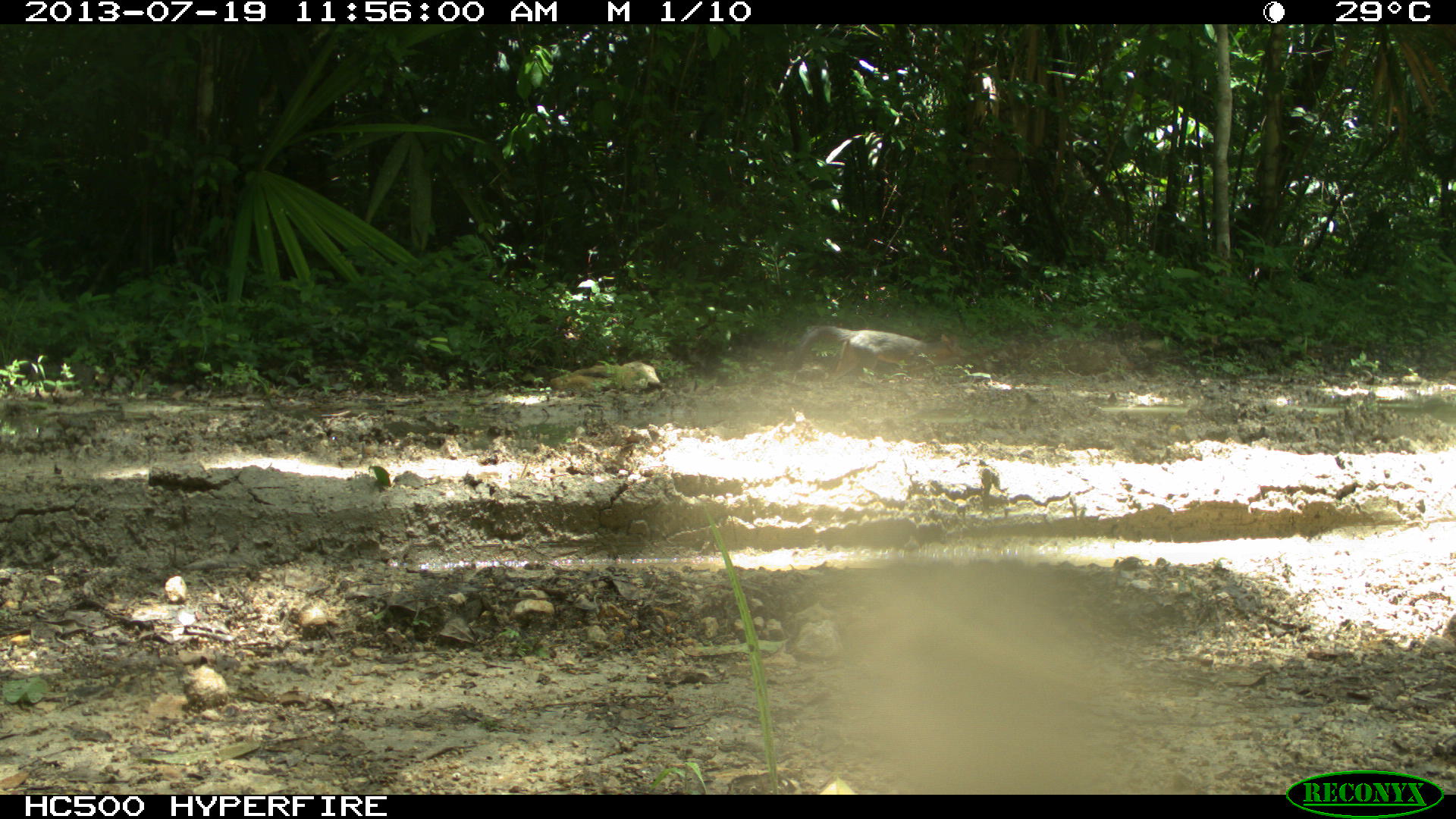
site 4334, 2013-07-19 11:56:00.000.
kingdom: Animalia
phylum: Chordata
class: Mammalia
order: Carnivora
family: Canidae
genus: Urocyon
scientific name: Urocyon cinereoargenteus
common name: gray fox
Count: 1.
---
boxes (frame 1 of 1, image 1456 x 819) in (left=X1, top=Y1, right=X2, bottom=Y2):
urocyon cinereoargenteus: (left=793, top=325, right=968, bottom=380)